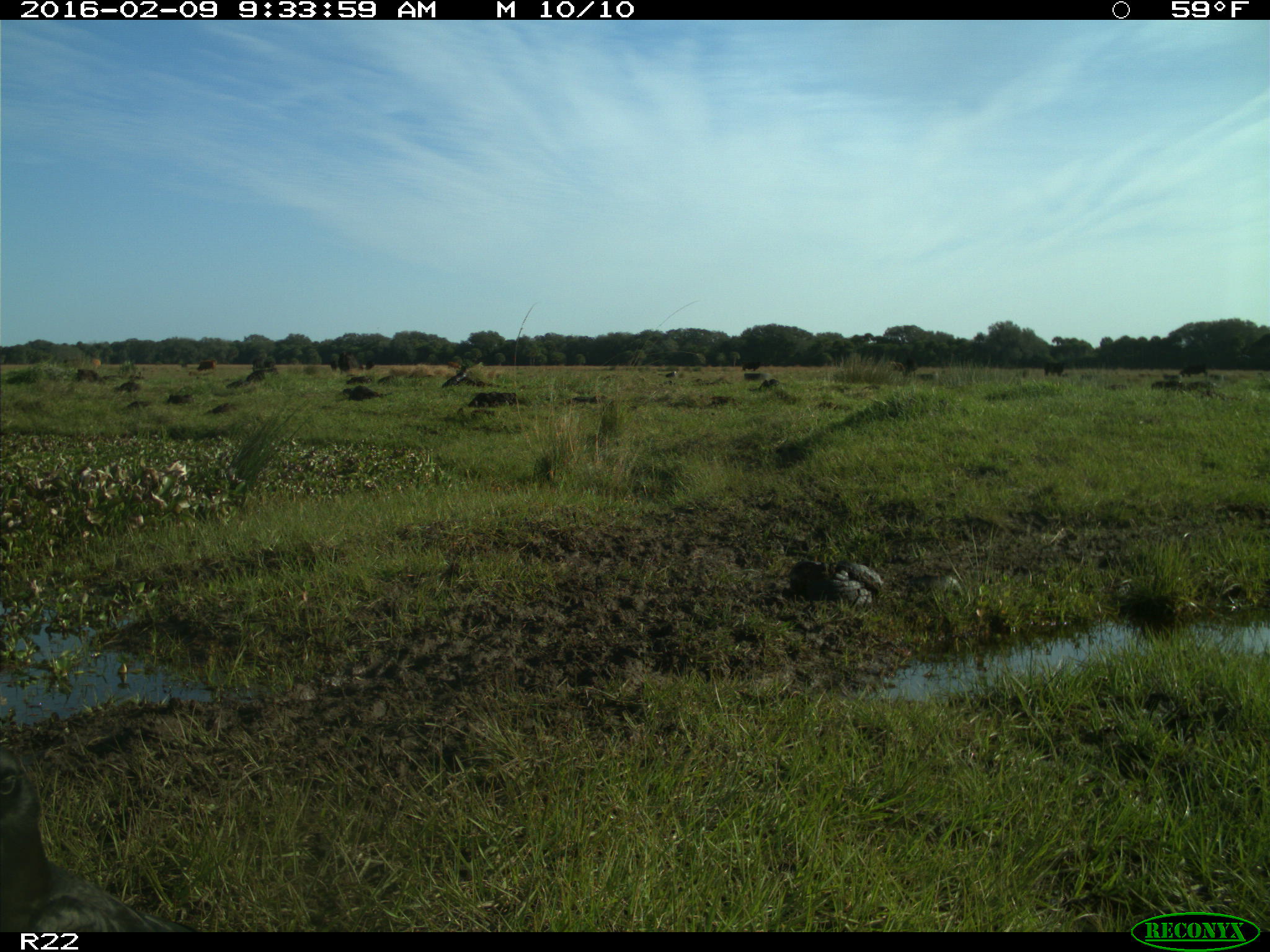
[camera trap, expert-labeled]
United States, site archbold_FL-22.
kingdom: Animalia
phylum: Chordata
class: Mammalia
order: Artiodactyla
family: Bovidae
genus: Bos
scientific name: Bos taurus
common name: domestic cow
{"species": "Bos taurus (domestic cow)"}